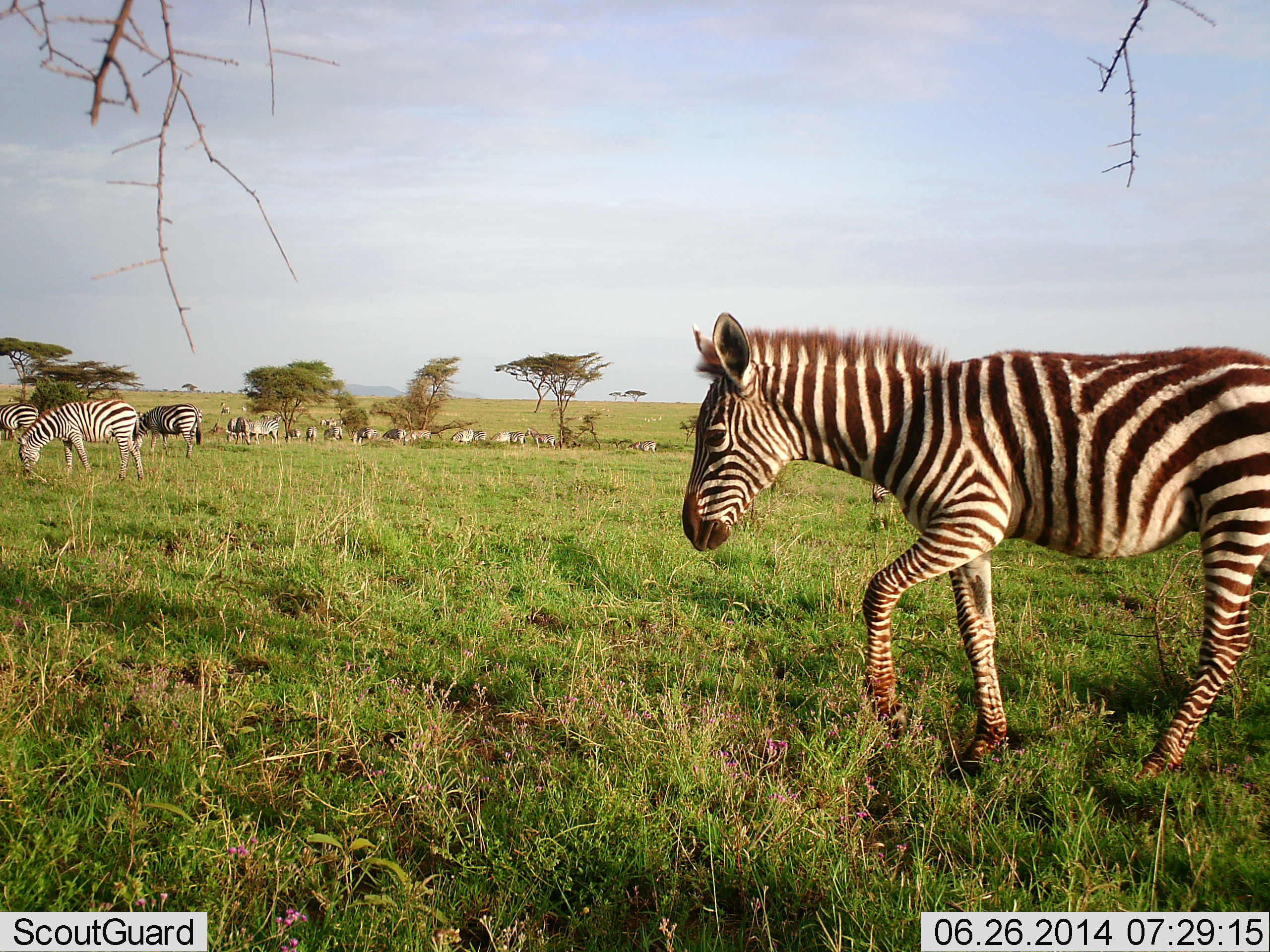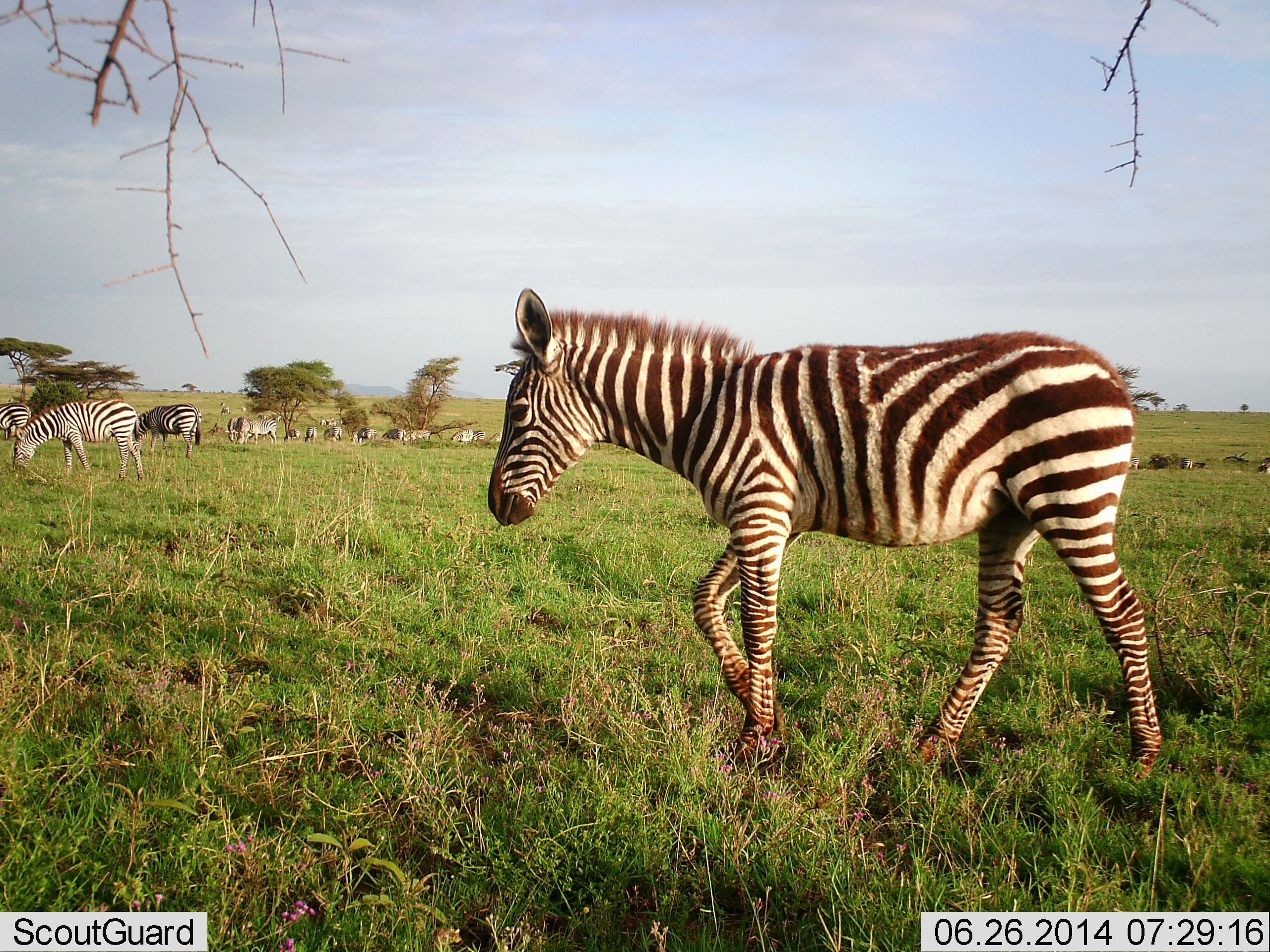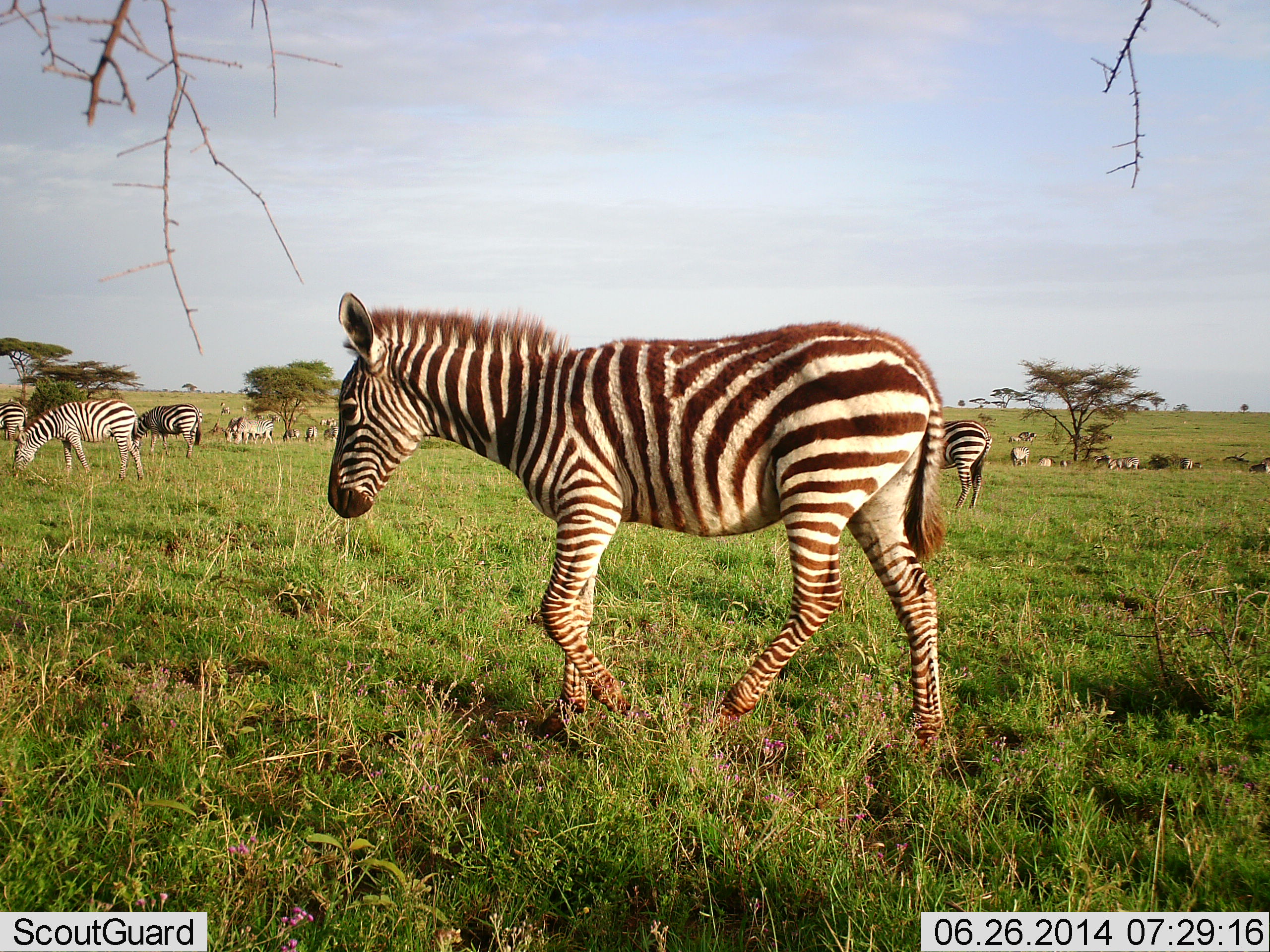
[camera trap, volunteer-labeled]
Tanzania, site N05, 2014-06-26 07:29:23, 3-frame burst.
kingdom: Animalia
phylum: Chordata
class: Mammalia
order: Perissodactyla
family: Equidae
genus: Equus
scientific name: Equus quagga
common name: plains zebra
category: zebra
Zebra (plains zebra) (Equus quagga), count 11-50. Behavior (volunteer vote fractions): standing 54%, resting 7%, moving 70%, interacting 4%. Young present (vote fraction): 23%. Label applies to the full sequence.